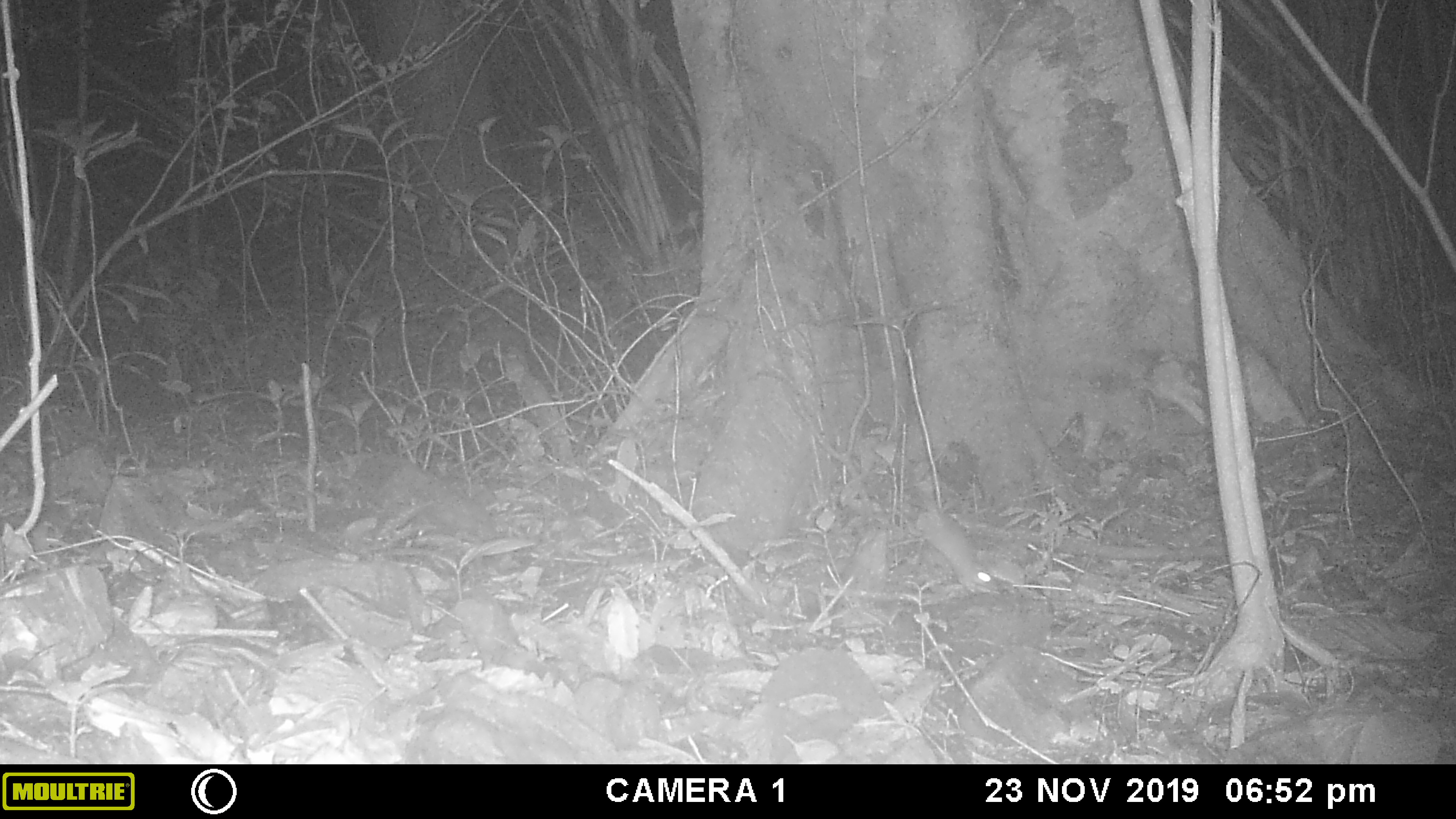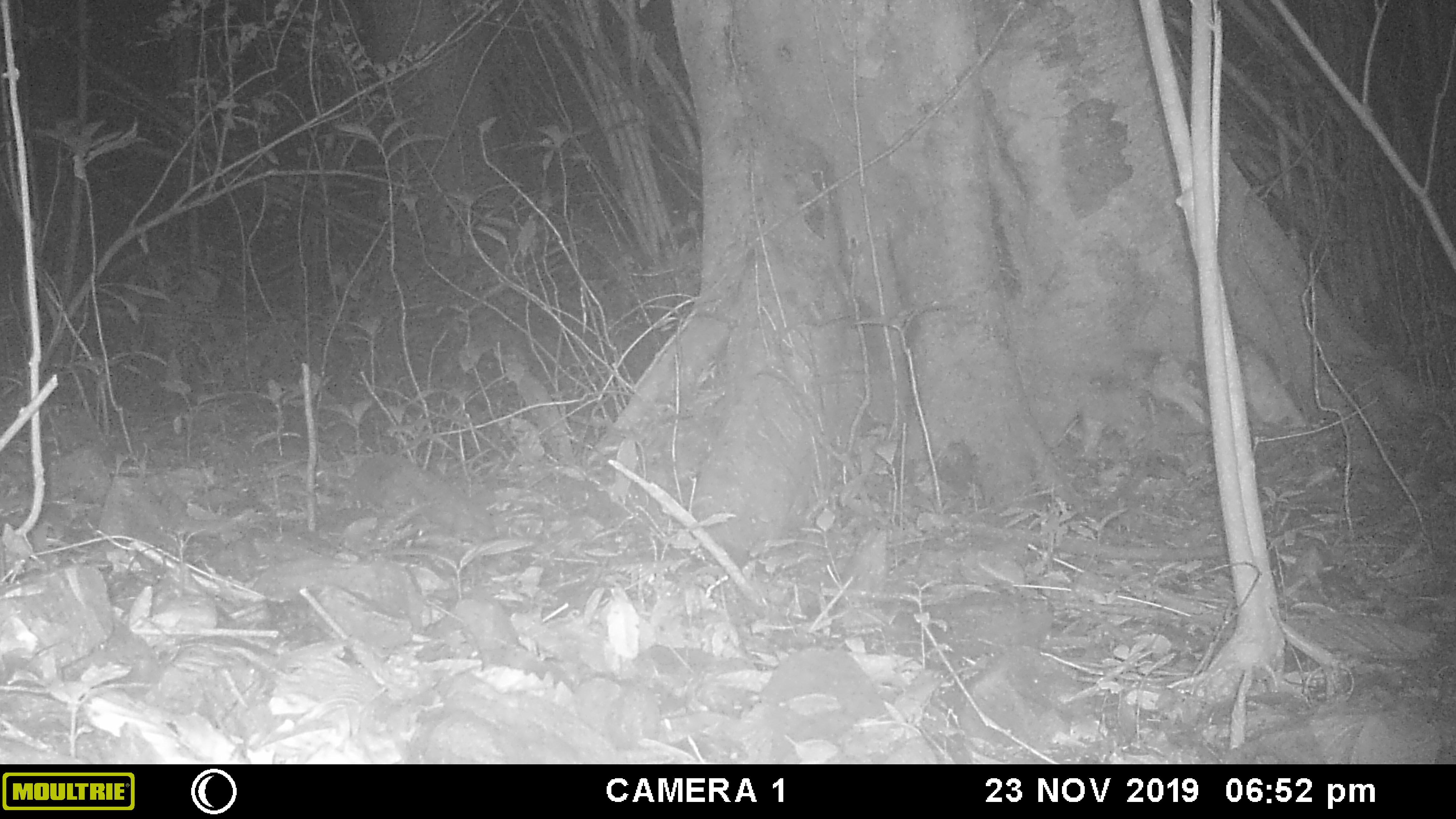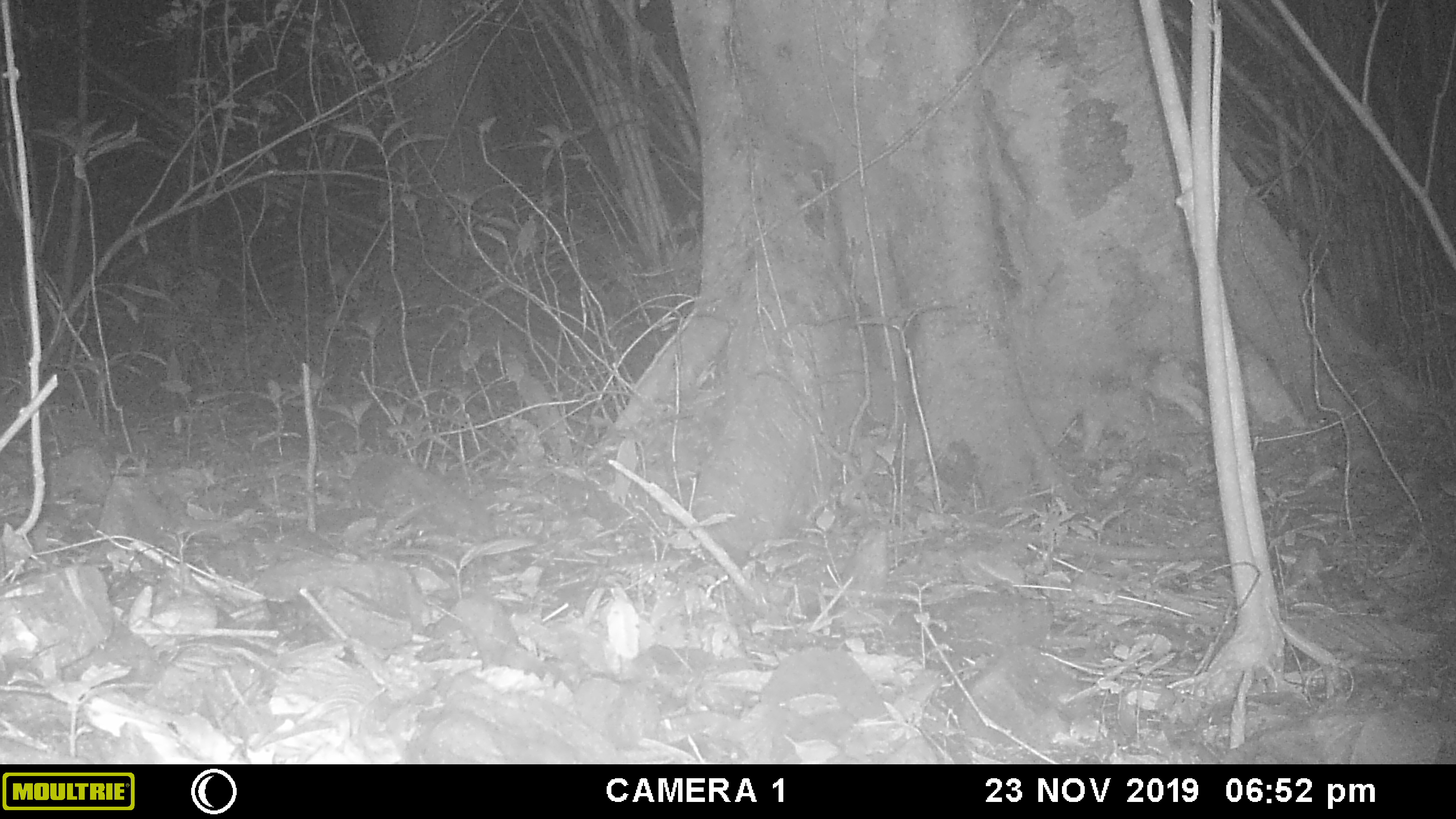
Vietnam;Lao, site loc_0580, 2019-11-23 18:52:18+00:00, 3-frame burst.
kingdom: Animalia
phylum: Chordata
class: Mammalia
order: Rodentia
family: Muridae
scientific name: Muridae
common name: old-world mice and rats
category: unidentified murid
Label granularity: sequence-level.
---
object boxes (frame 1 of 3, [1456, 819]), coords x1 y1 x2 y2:
unidentified murid: 904 457 997 589